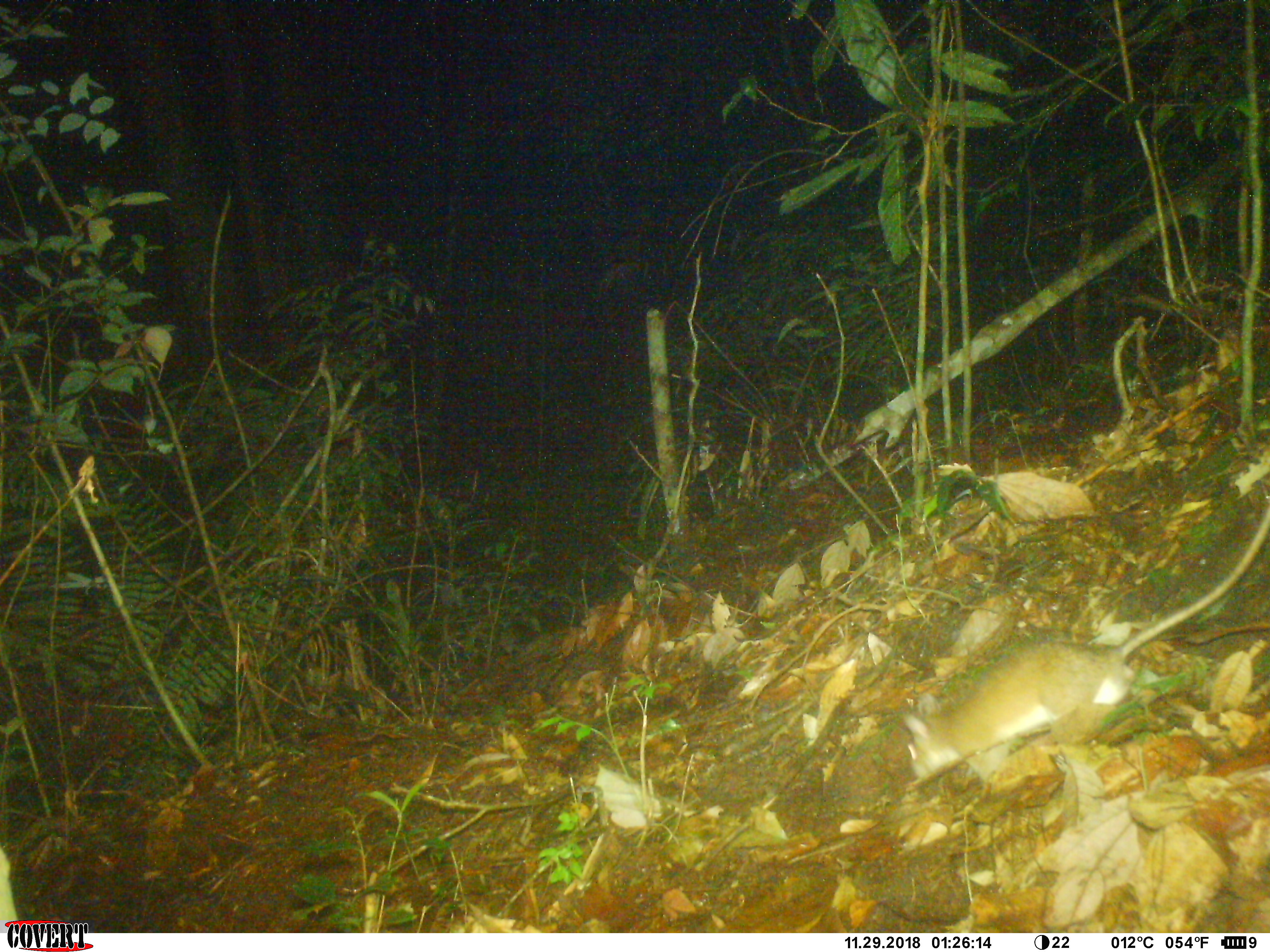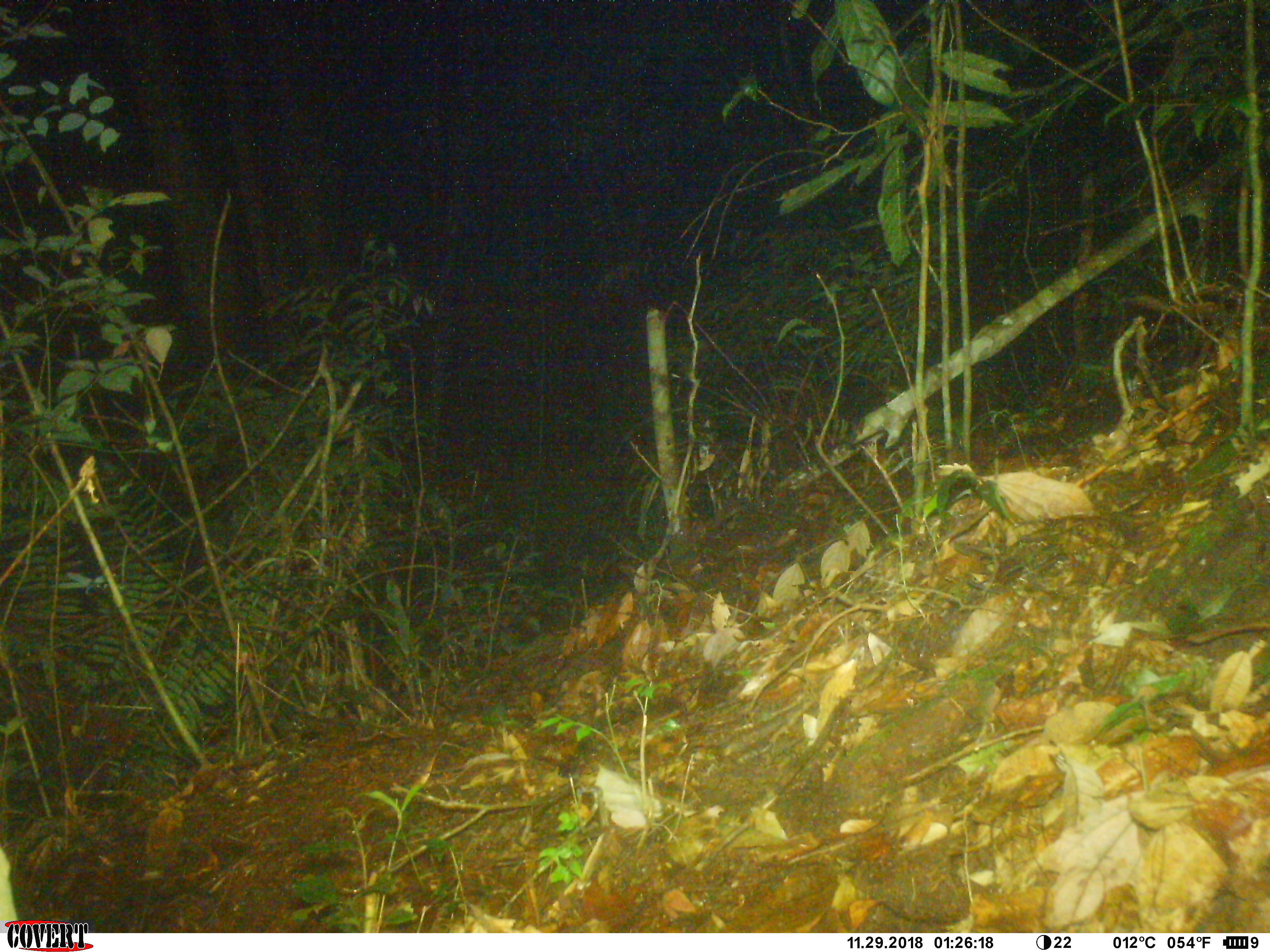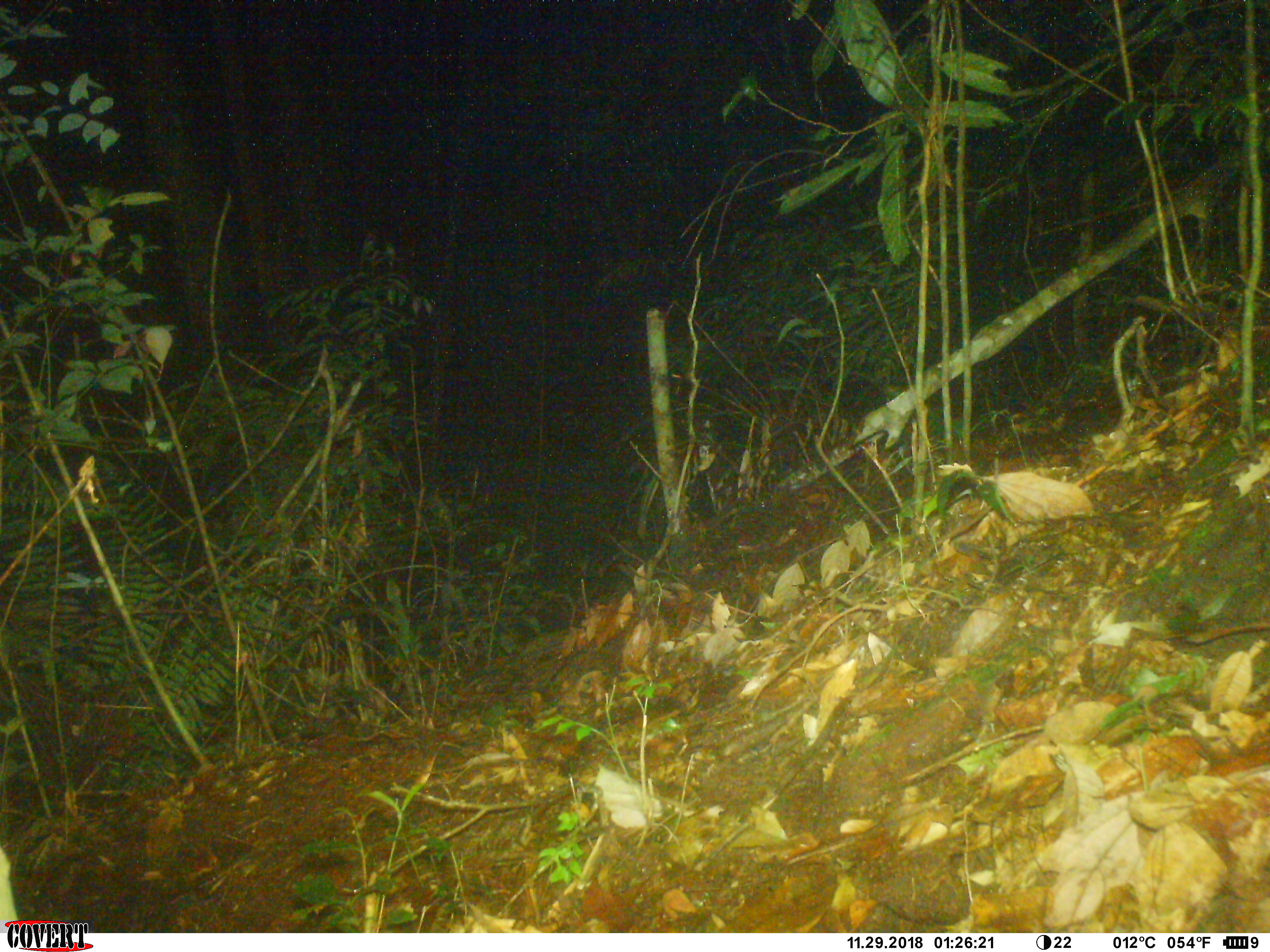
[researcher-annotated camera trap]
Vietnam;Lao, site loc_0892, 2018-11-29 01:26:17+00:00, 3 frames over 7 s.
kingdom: Animalia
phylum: Chordata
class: Mammalia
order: Rodentia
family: Muridae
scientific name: Muridae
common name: old-world mice and rats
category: unidentified murid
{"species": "unidentified murid (old-world mice and rats) (Muridae)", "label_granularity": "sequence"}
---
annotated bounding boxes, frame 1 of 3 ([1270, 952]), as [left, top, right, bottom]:
unidentified murid: [900, 496, 1270, 779]